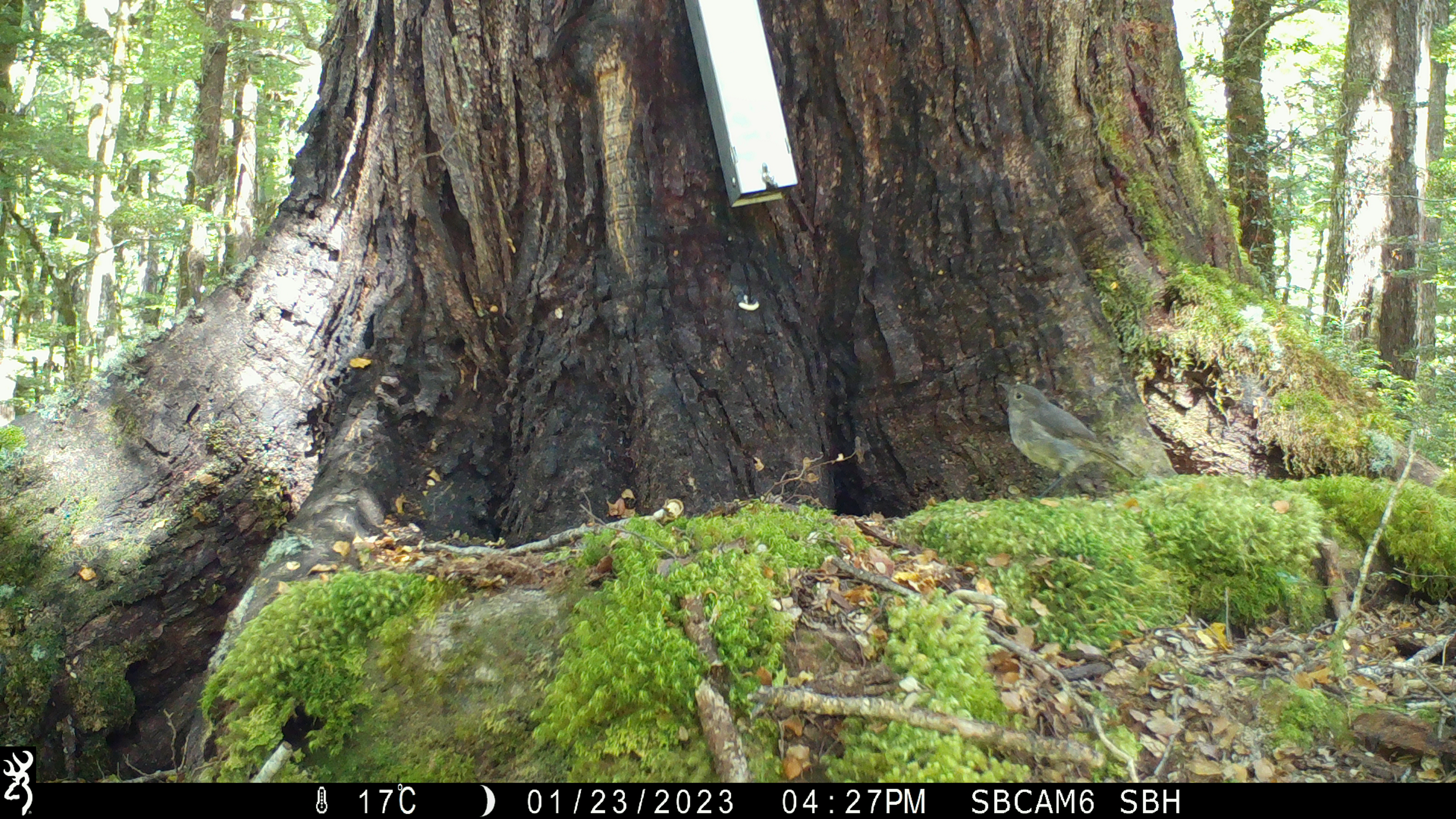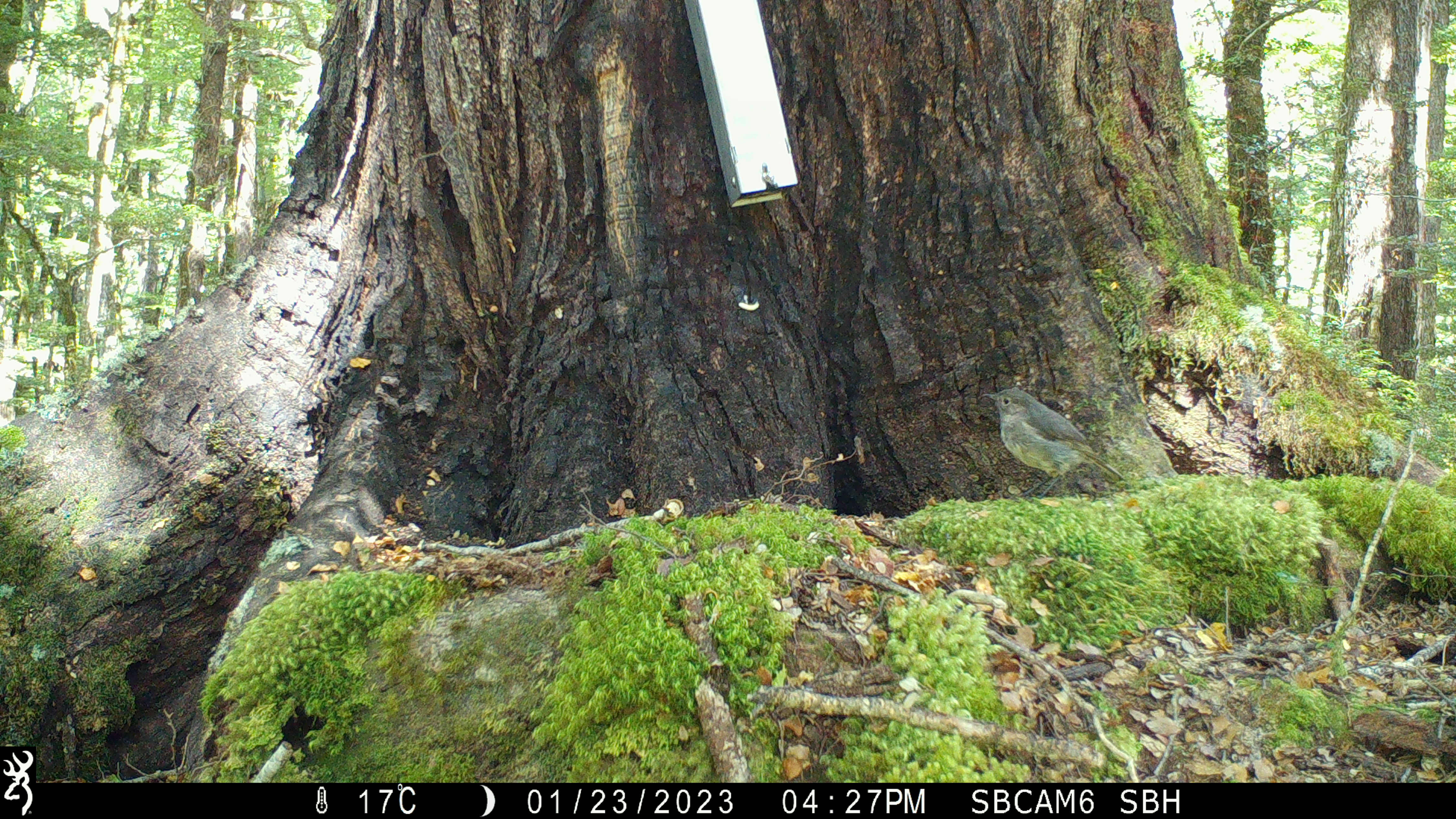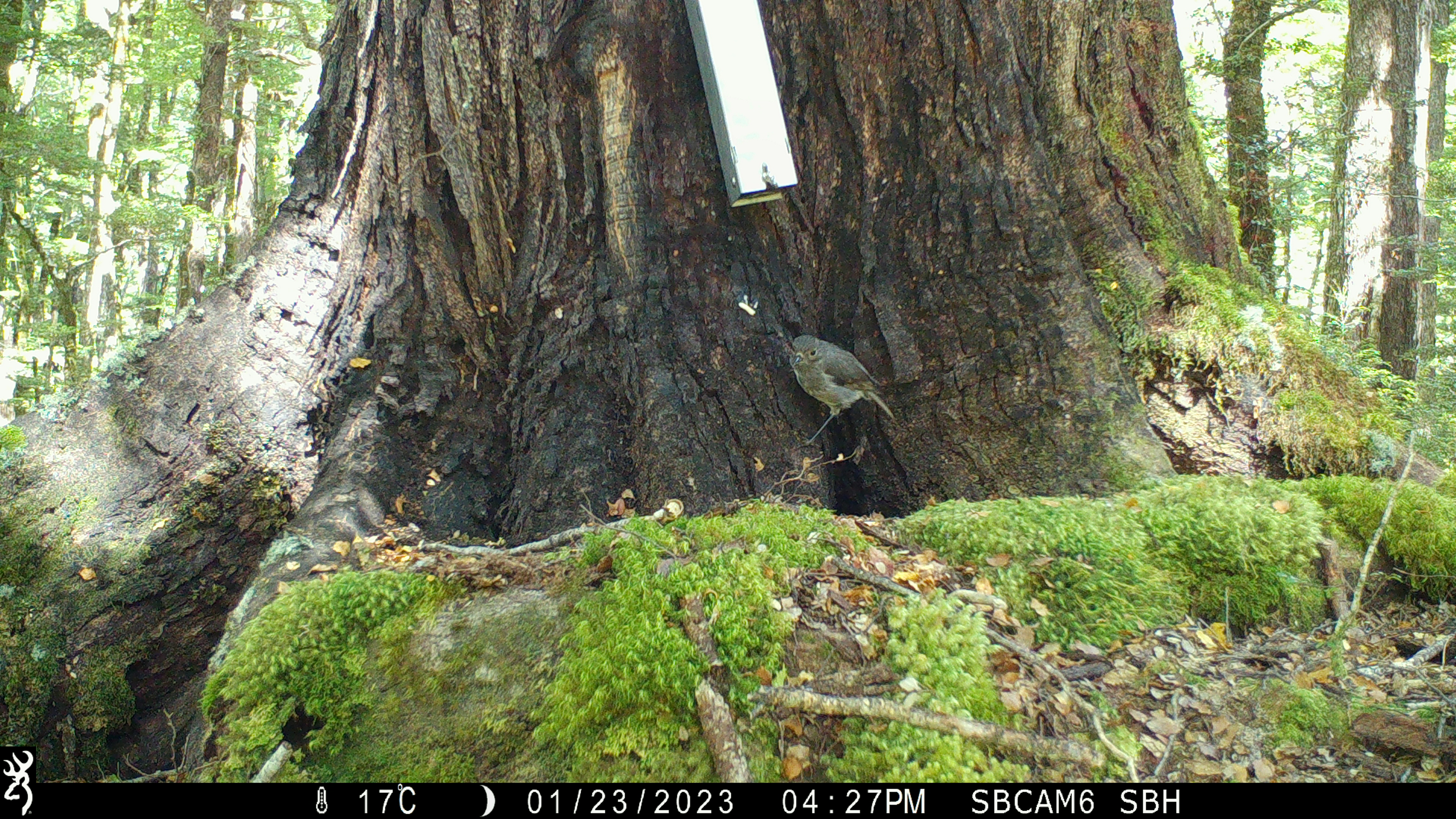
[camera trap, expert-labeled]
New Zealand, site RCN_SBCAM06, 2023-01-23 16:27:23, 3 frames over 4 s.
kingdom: Animalia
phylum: Chordata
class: Aves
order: Passeriformes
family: Petroicidae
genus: Petroica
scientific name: Petroica australis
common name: new zealand robin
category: robin